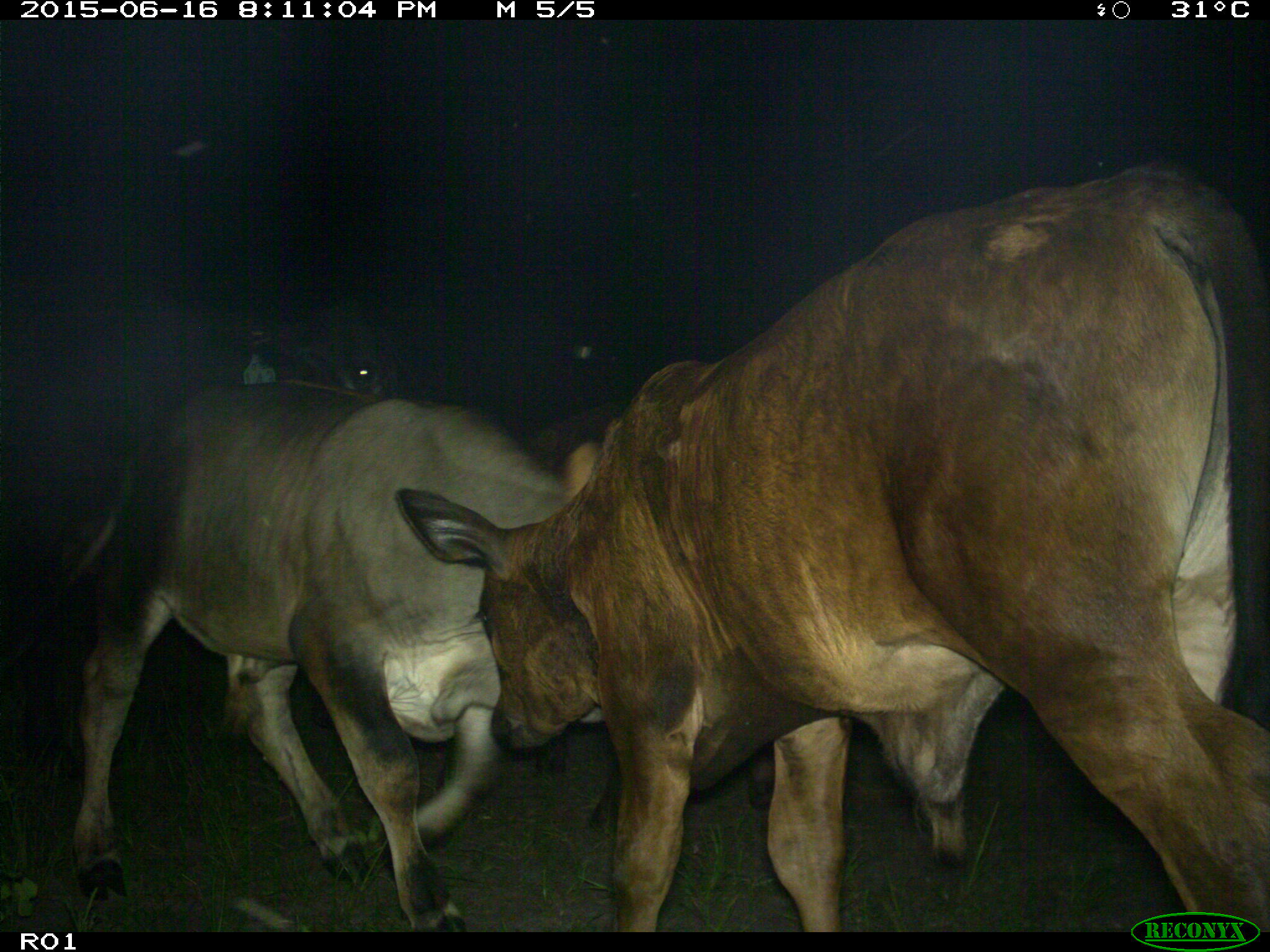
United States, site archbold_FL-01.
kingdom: Animalia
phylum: Chordata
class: Mammalia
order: Artiodactyla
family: Bovidae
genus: Bos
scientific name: Bos taurus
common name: domestic cow